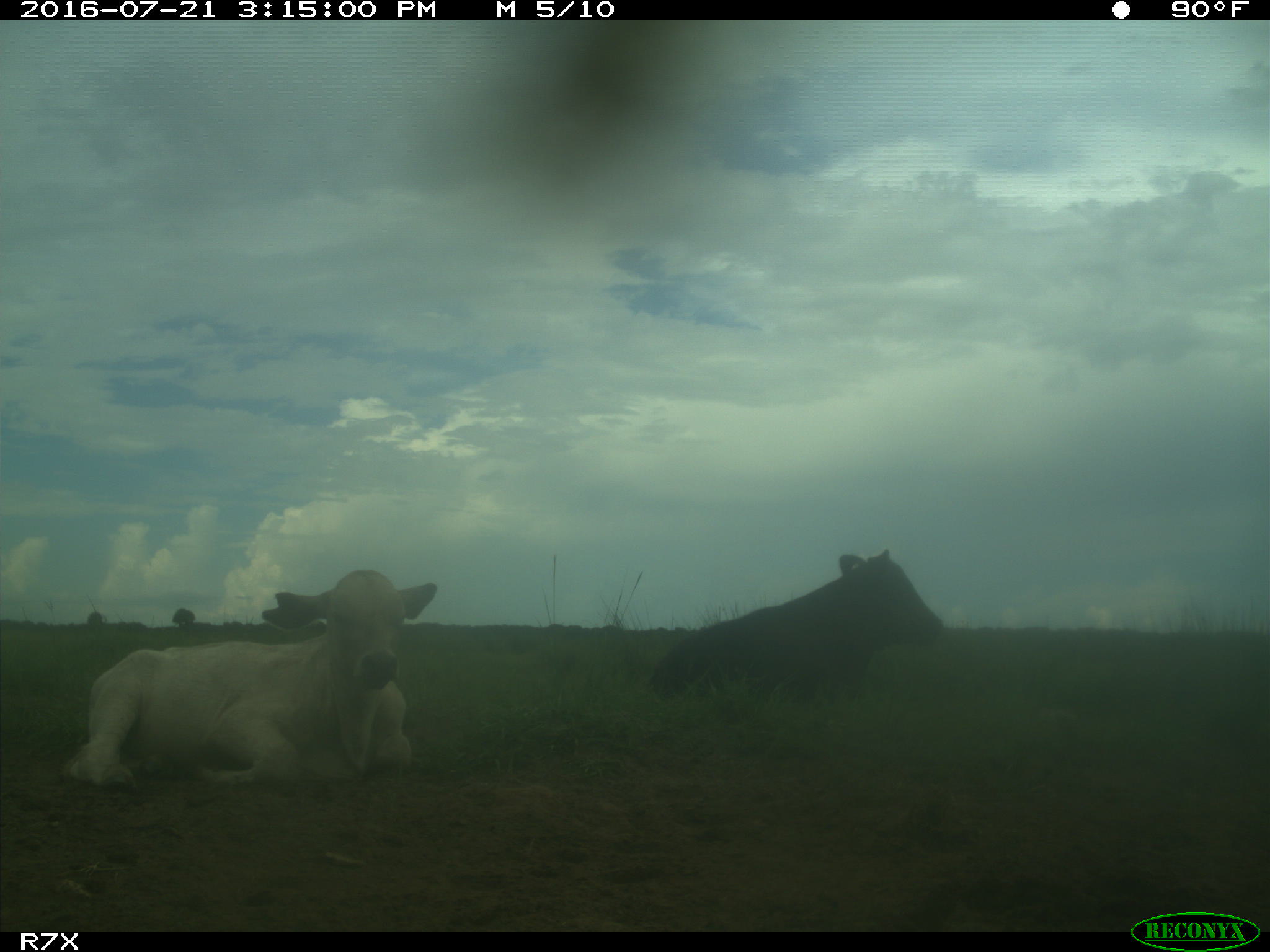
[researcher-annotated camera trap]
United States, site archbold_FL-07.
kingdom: Animalia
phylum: Chordata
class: Mammalia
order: Artiodactyla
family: Bovidae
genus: Bos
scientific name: Bos taurus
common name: domestic cow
Bos taurus (domestic cow).